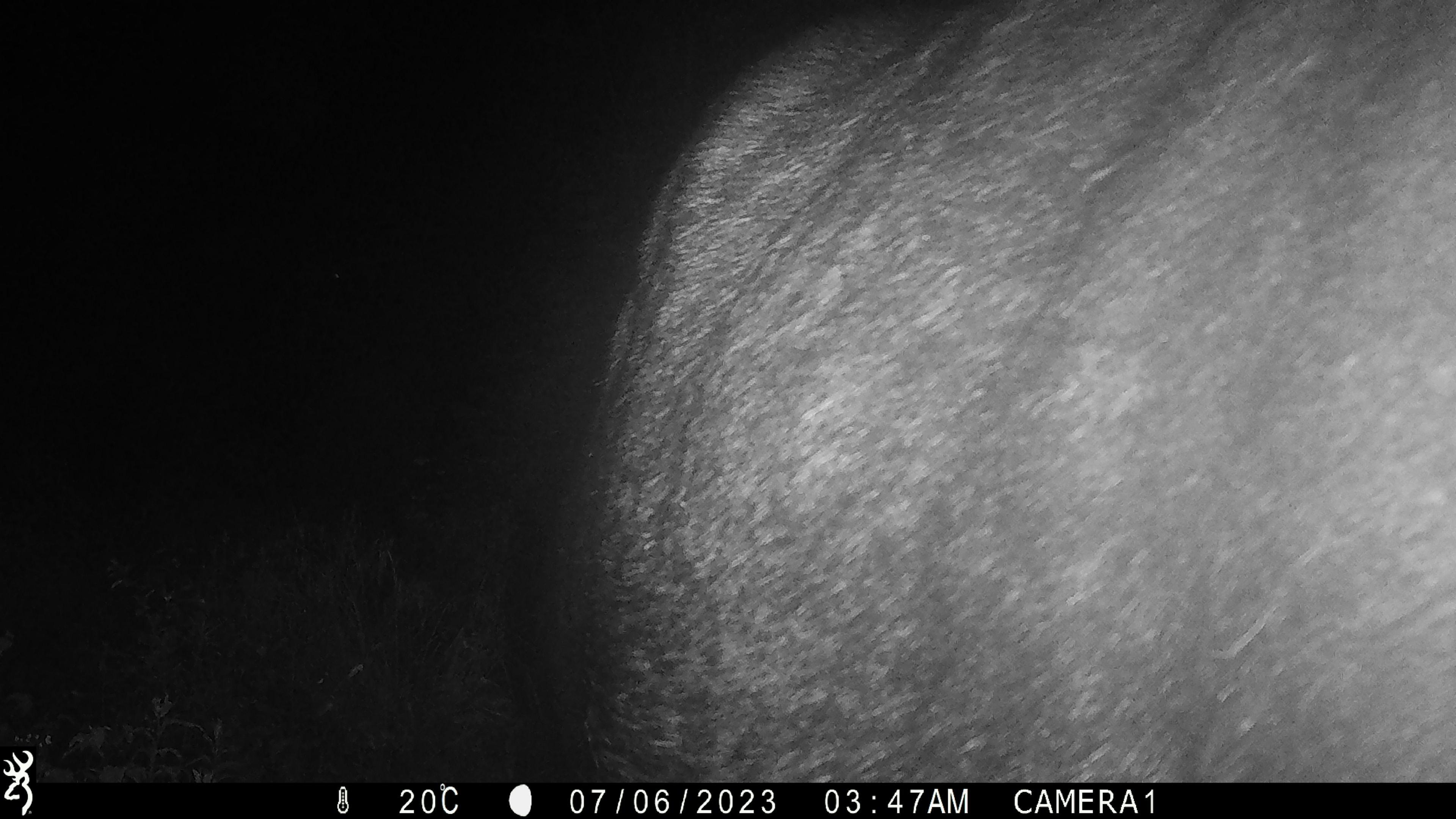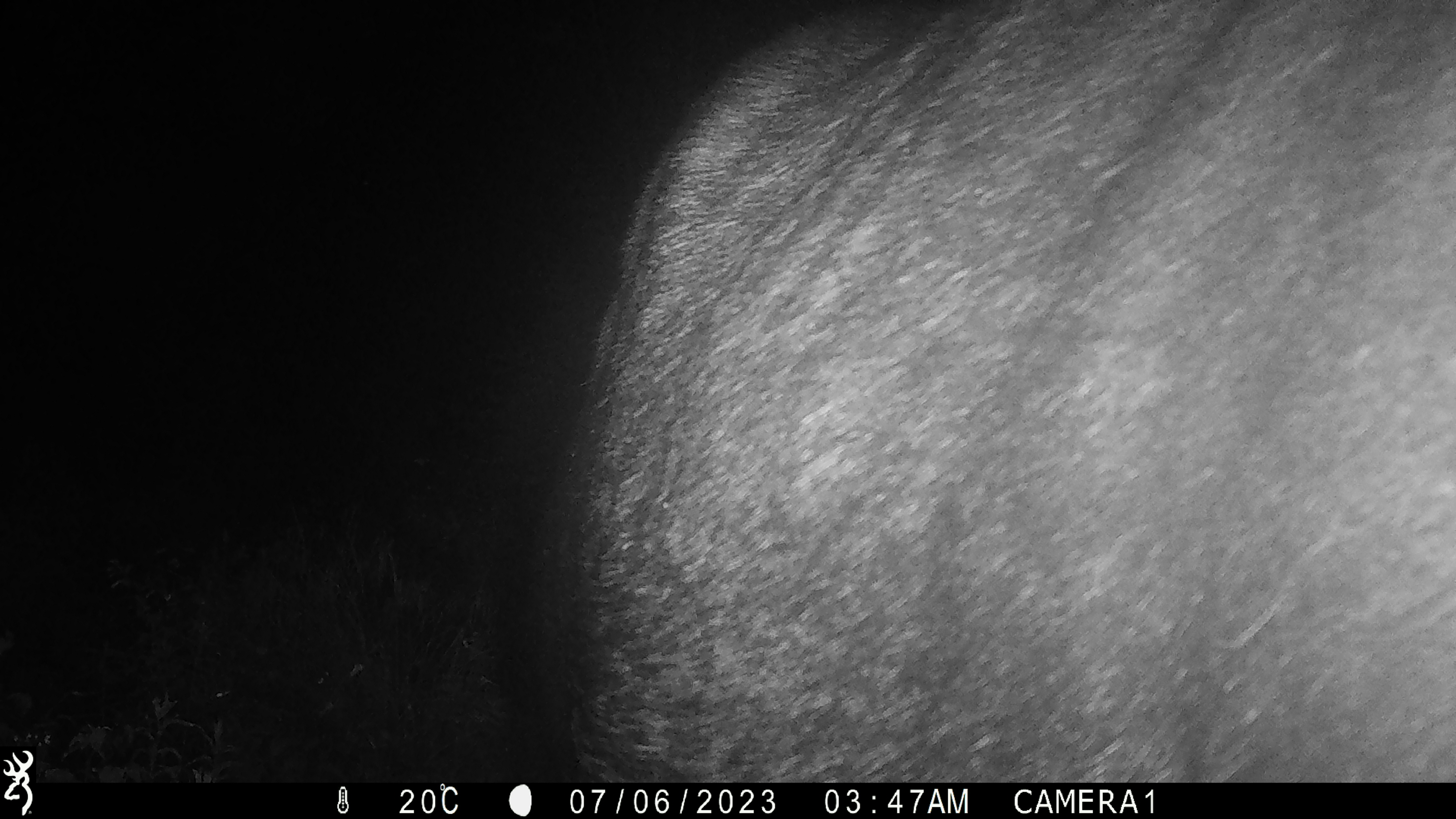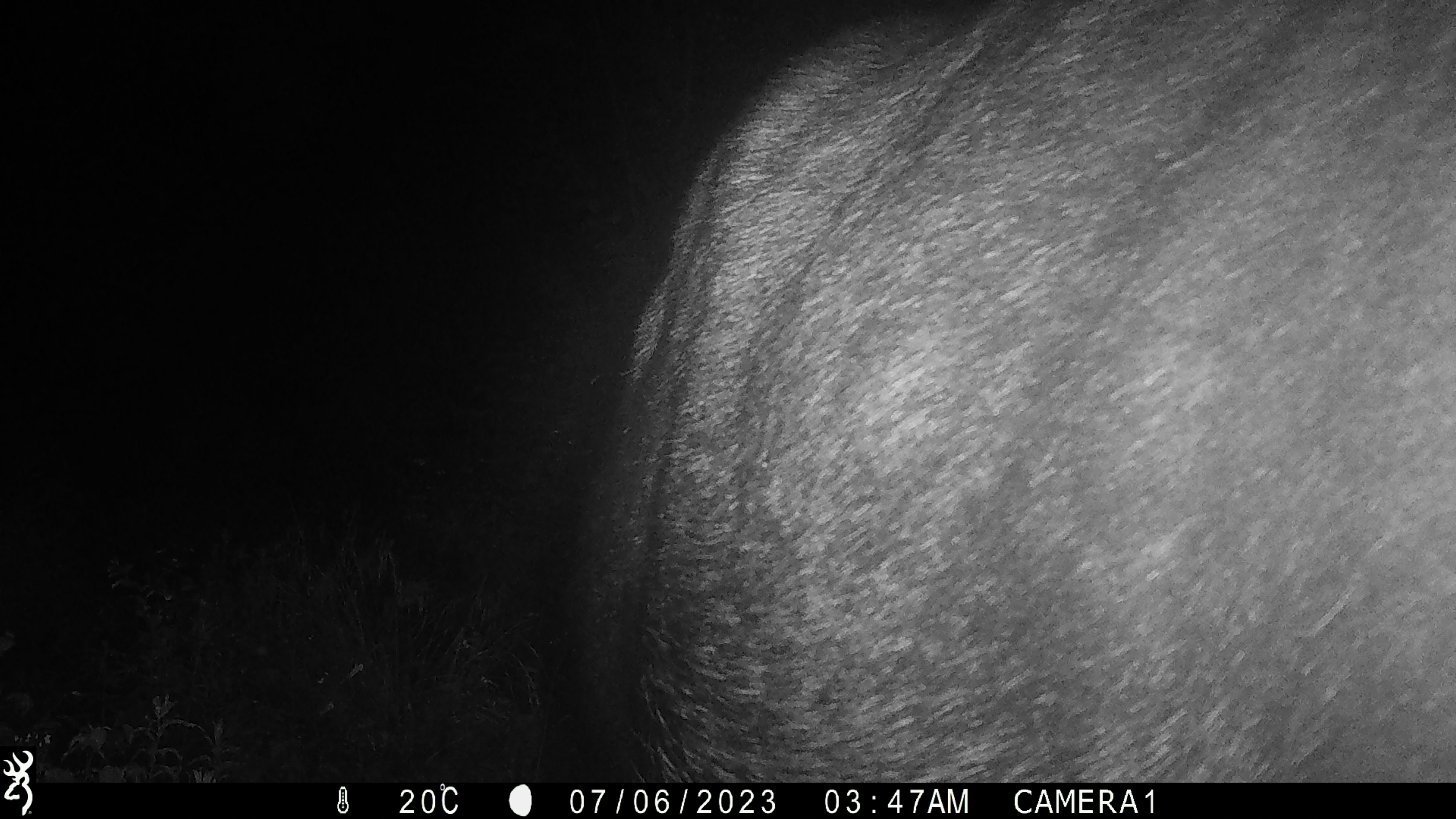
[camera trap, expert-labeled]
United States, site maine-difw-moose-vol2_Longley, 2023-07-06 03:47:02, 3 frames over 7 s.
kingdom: Animalia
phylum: Chordata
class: Mammalia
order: Artiodactyla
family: Cervidae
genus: Alces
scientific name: Alces alces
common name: moose